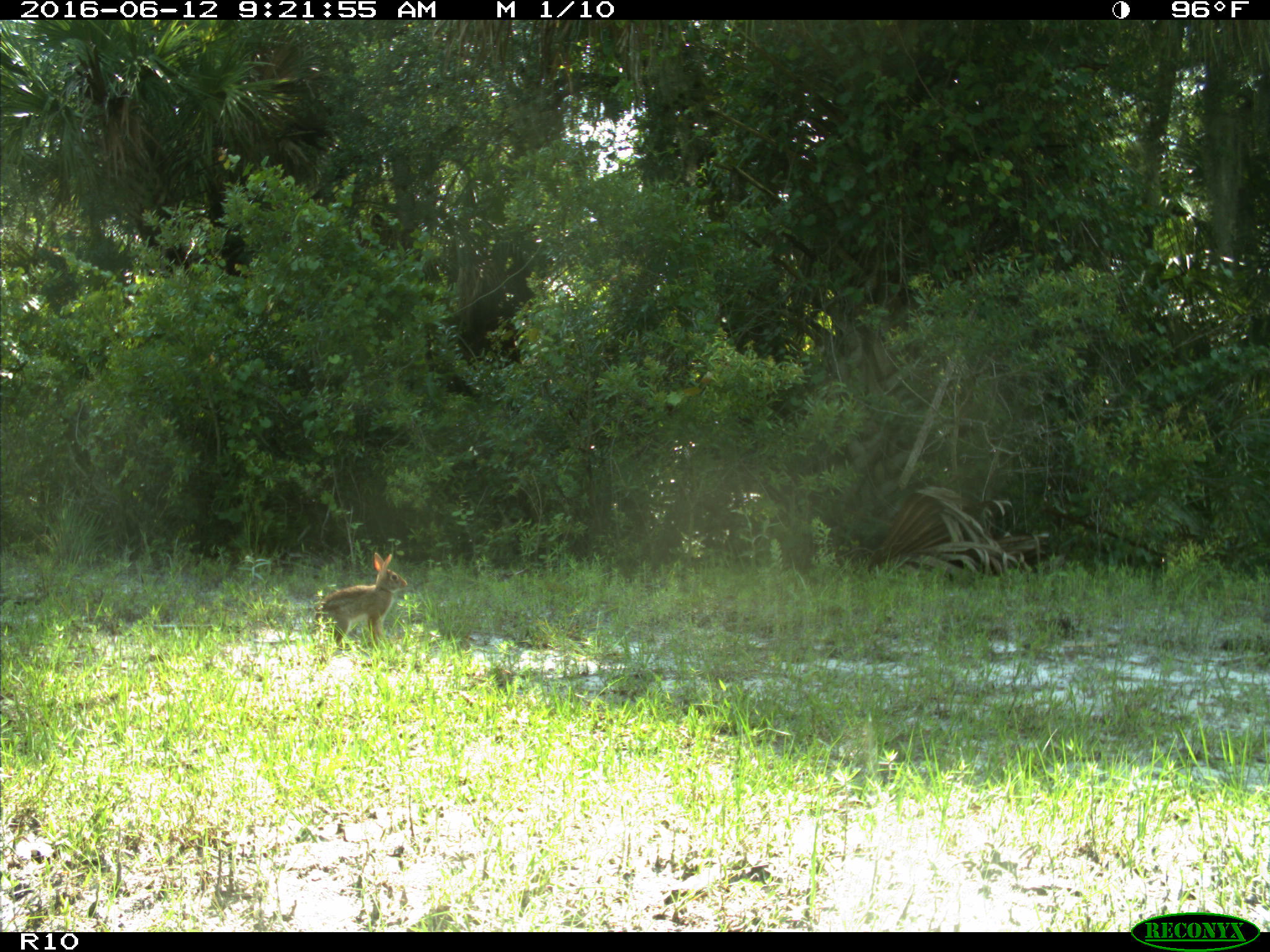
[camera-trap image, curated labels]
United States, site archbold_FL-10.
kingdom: Animalia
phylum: Chordata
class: Mammalia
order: Lagomorpha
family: Leporidae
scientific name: Leporidae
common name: rabbits and hares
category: unidentified rabbit